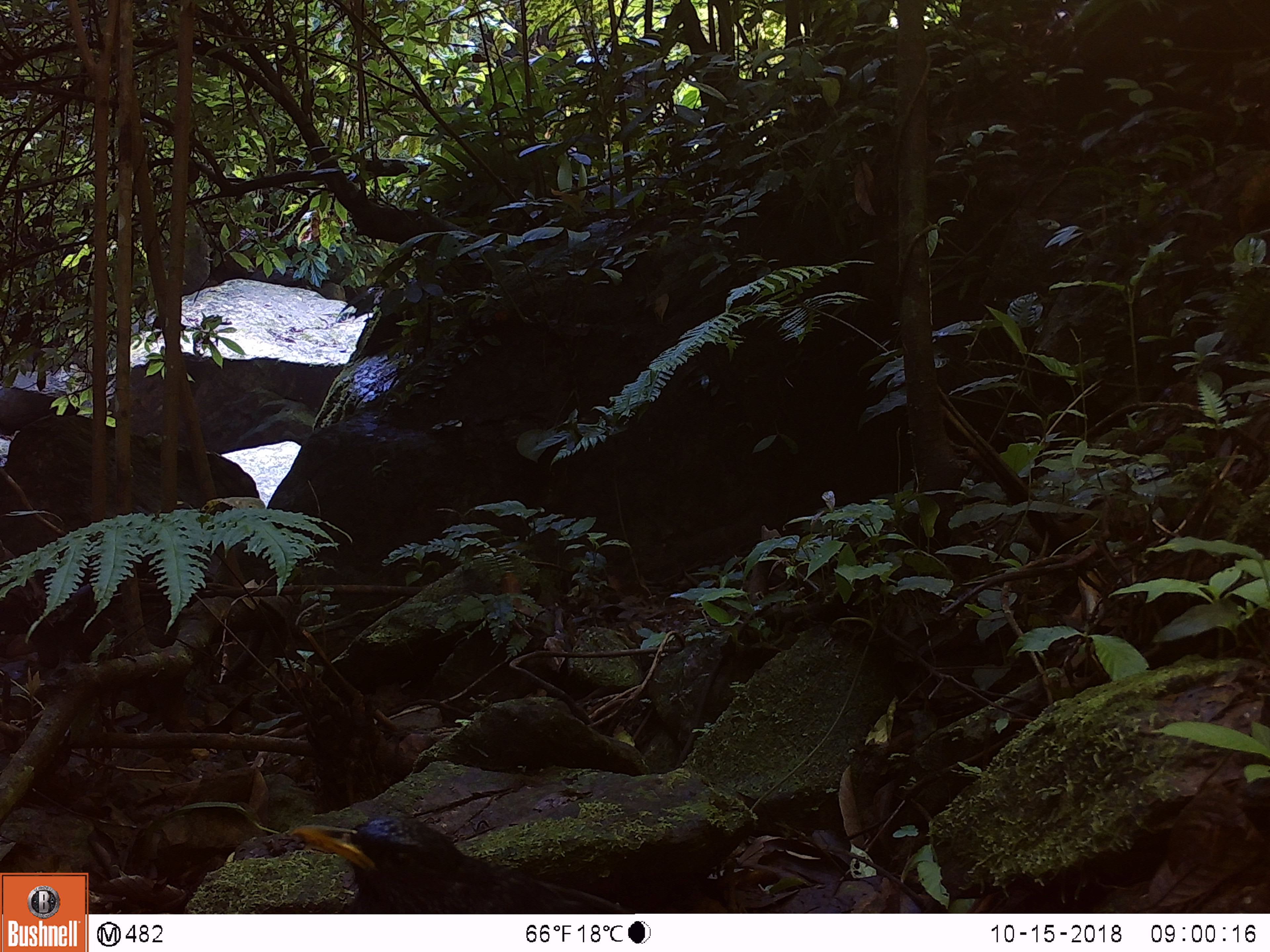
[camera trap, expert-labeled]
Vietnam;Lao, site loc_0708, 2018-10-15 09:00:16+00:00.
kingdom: Animalia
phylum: Chordata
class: Aves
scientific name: Aves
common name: bird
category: unidentified bird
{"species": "unidentified bird (bird) (Aves)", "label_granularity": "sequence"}